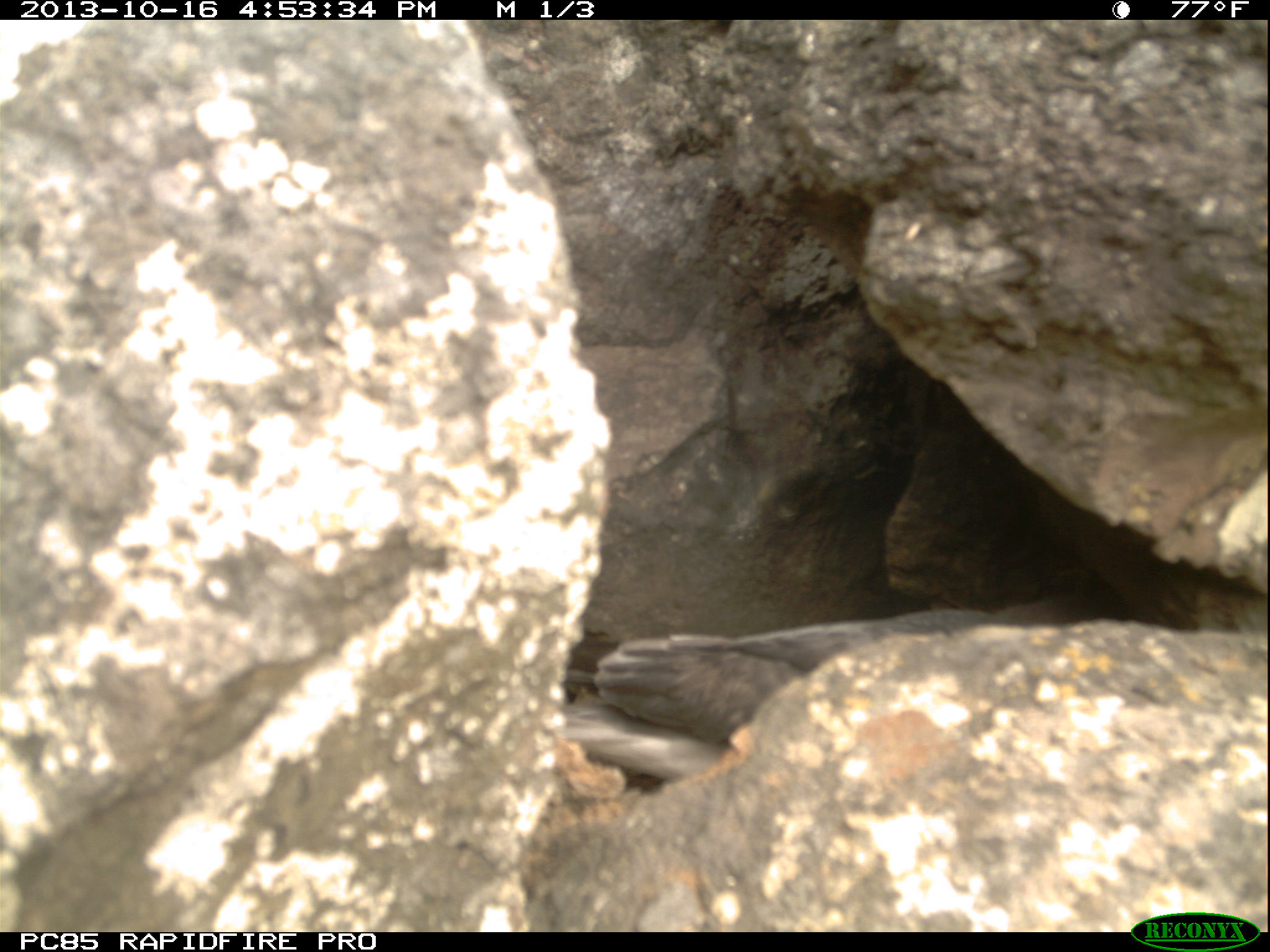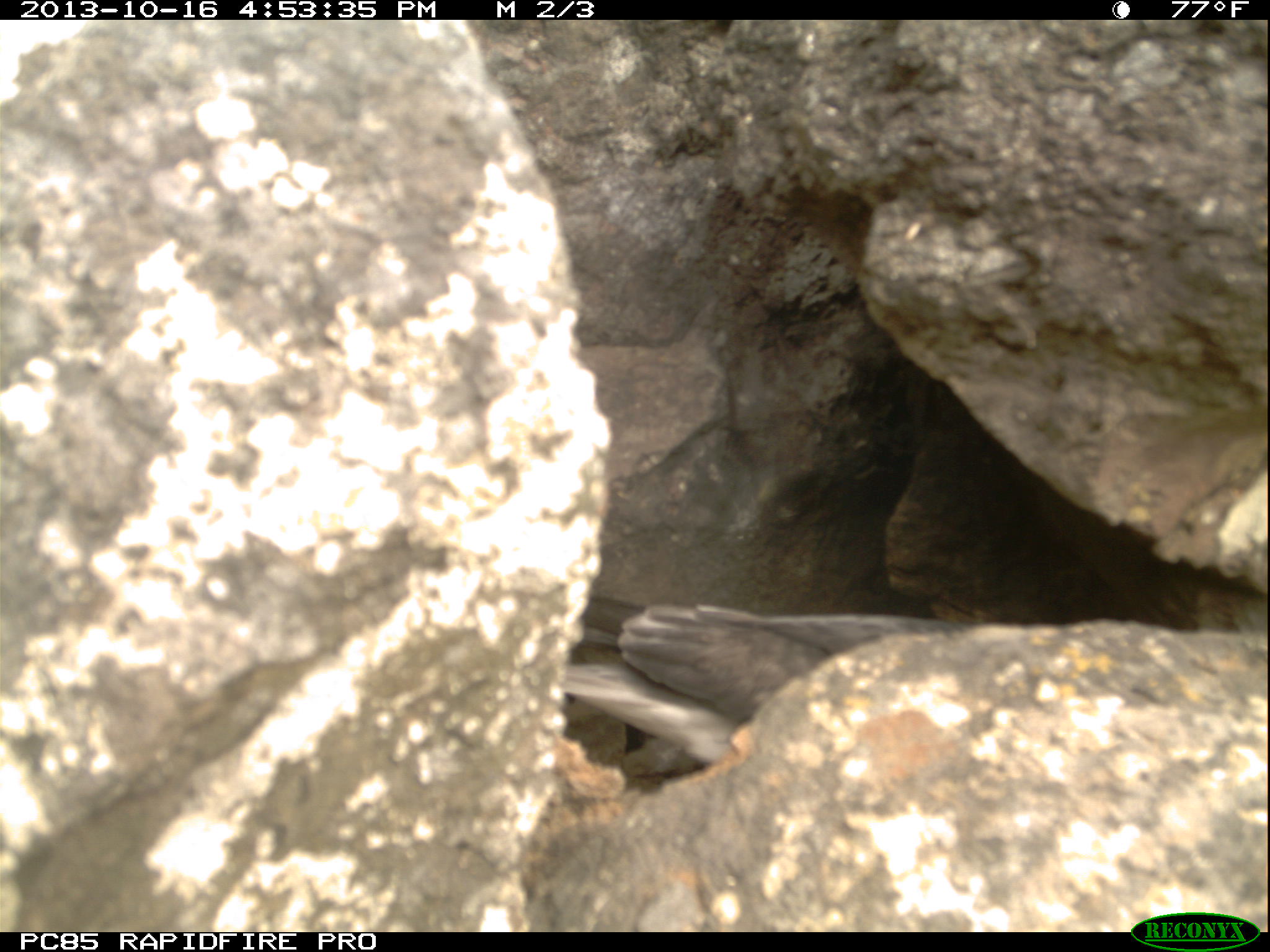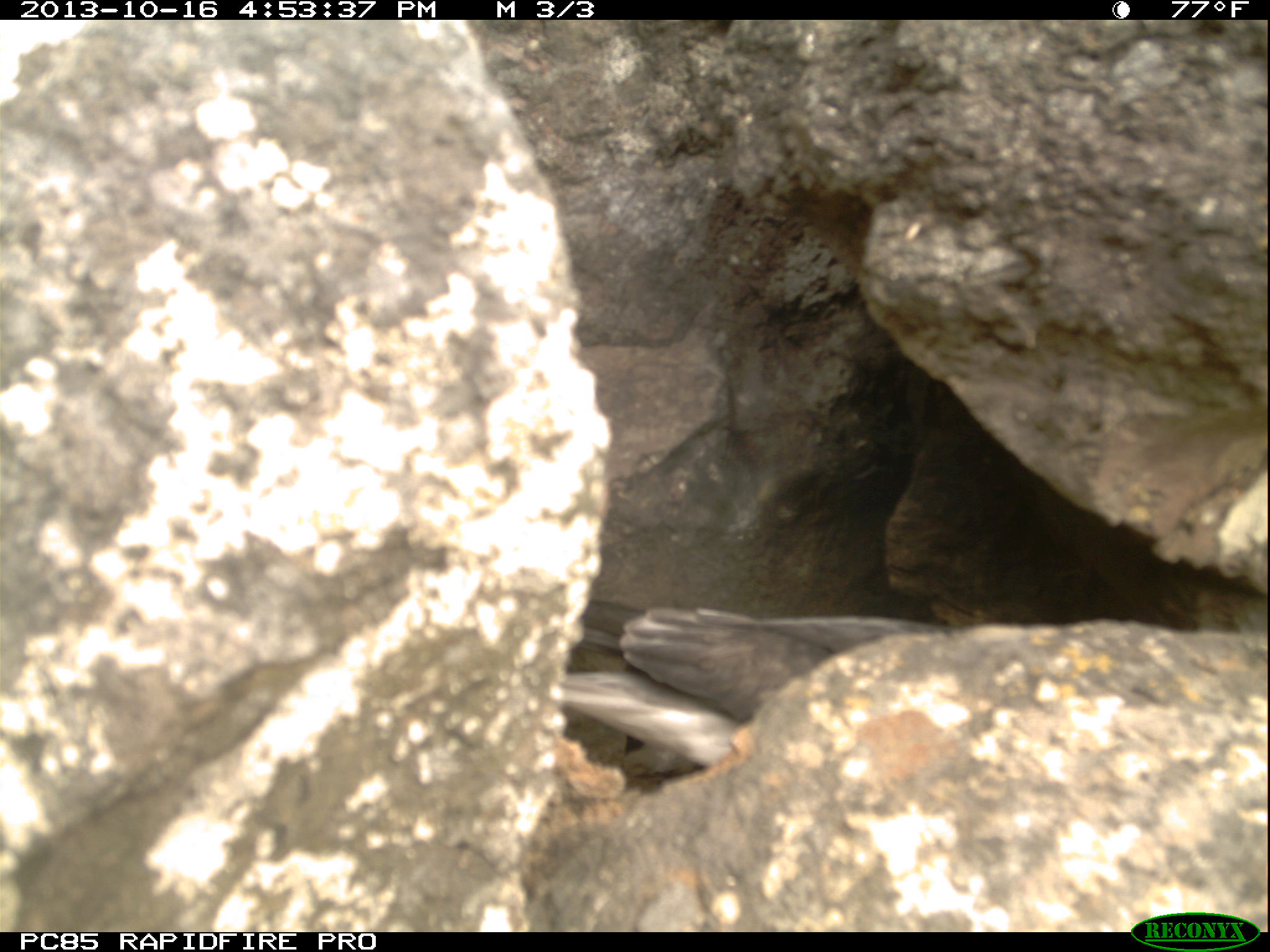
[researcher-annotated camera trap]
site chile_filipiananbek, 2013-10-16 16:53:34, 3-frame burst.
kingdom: Animalia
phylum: Chordata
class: Aves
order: Procellariiformes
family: Procellariidae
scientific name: Procellariidae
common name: petrel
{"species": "petrel (Procellariidae)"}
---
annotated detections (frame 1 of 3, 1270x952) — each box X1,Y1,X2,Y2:
petrel: 558,583,1140,759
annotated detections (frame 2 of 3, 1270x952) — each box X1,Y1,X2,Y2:
petrel: 559,584,1057,773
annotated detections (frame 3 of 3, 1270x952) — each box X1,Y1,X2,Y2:
petrel: 551,580,959,796